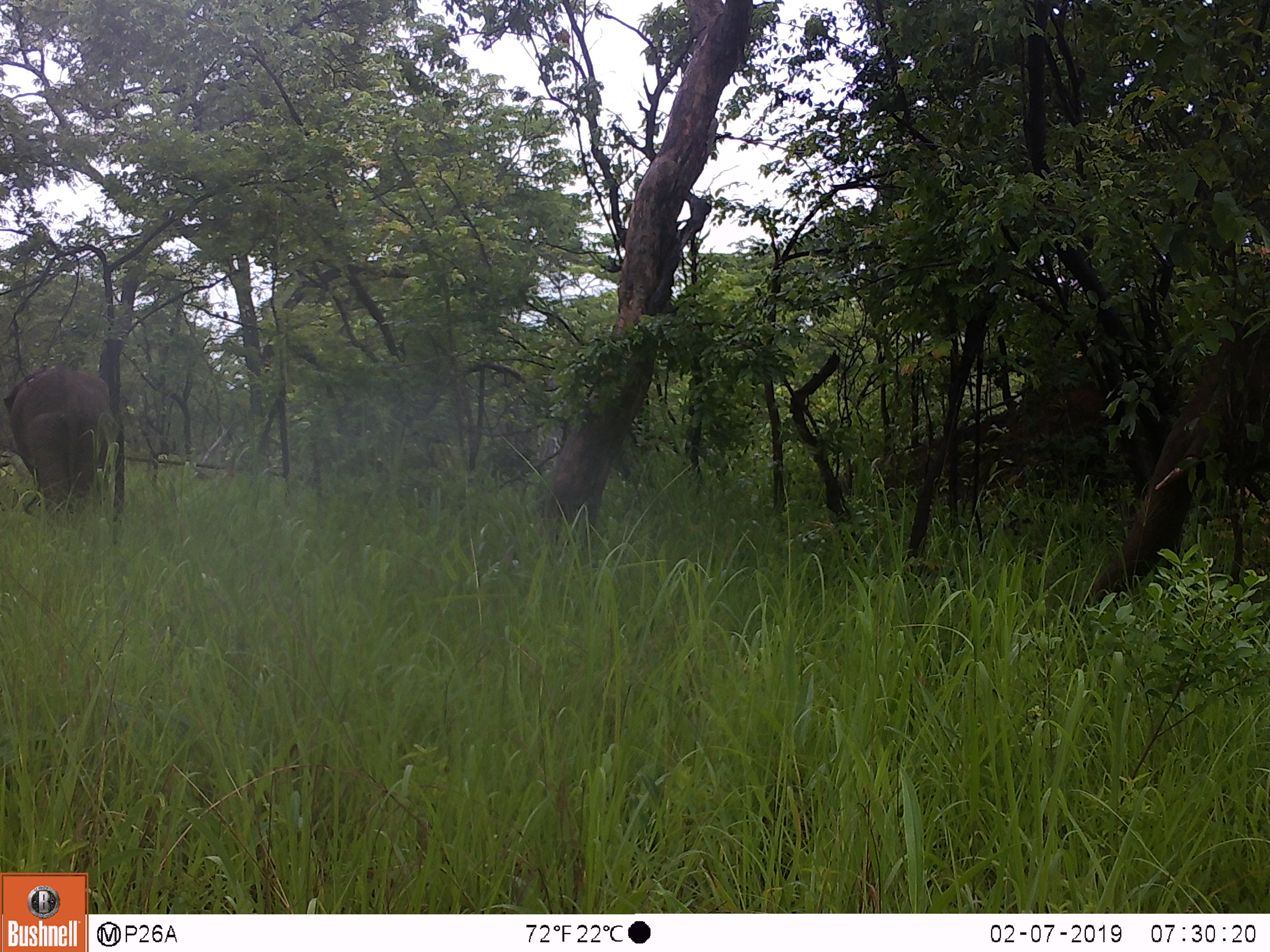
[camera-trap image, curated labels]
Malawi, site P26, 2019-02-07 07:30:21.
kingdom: Animalia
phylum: Chordata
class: Mammalia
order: Proboscidea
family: Elephantidae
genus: Loxodonta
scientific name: Loxodonta africana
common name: african savanna elephant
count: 2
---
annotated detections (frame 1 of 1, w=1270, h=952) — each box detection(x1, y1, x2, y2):
african savanna elephant: detection(1094, 325, 1263, 604); detection(5, 356, 113, 537)